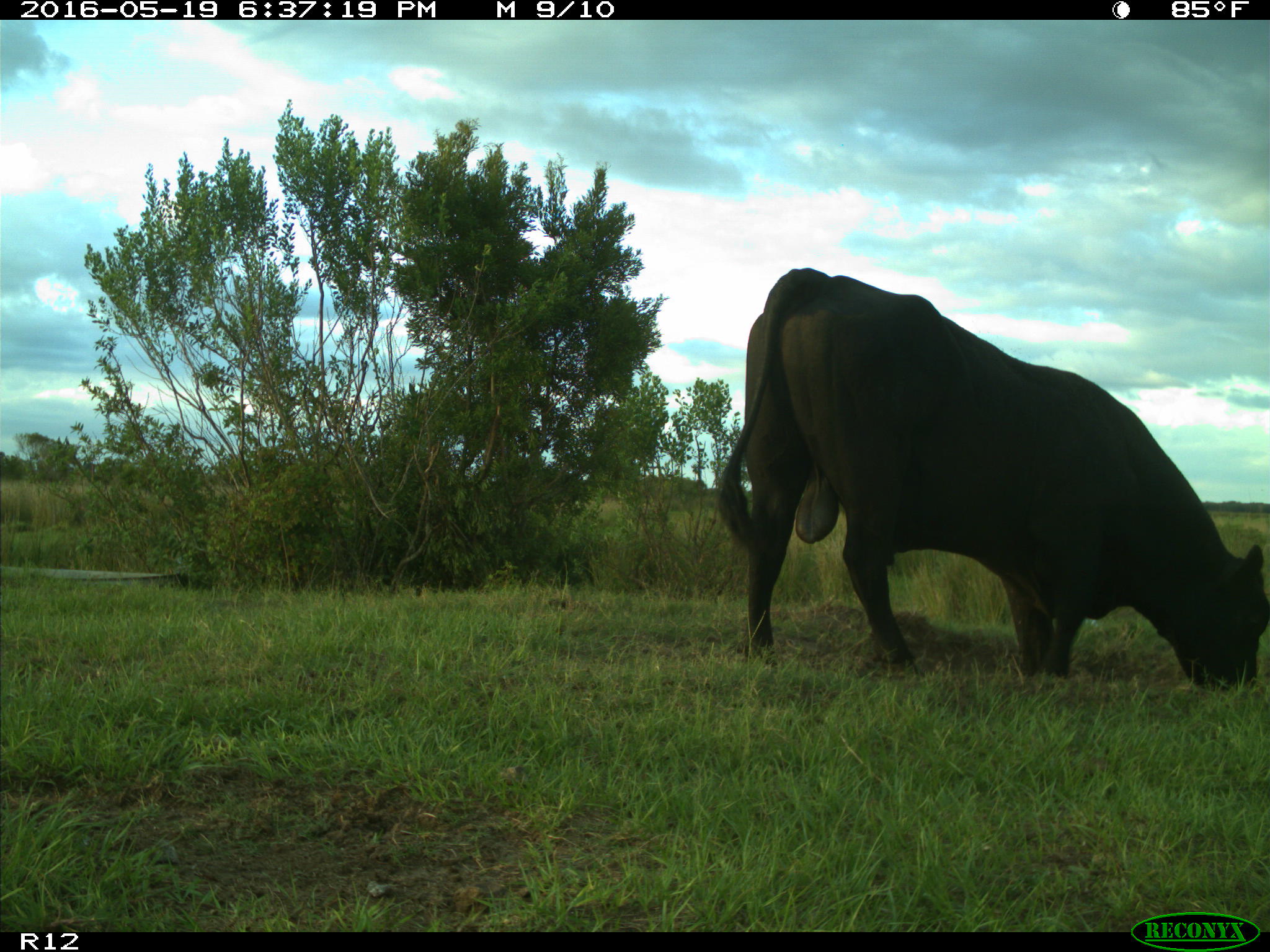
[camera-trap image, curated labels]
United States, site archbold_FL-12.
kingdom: Animalia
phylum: Chordata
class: Mammalia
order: Artiodactyla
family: Bovidae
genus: Bos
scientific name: Bos taurus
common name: domestic cow